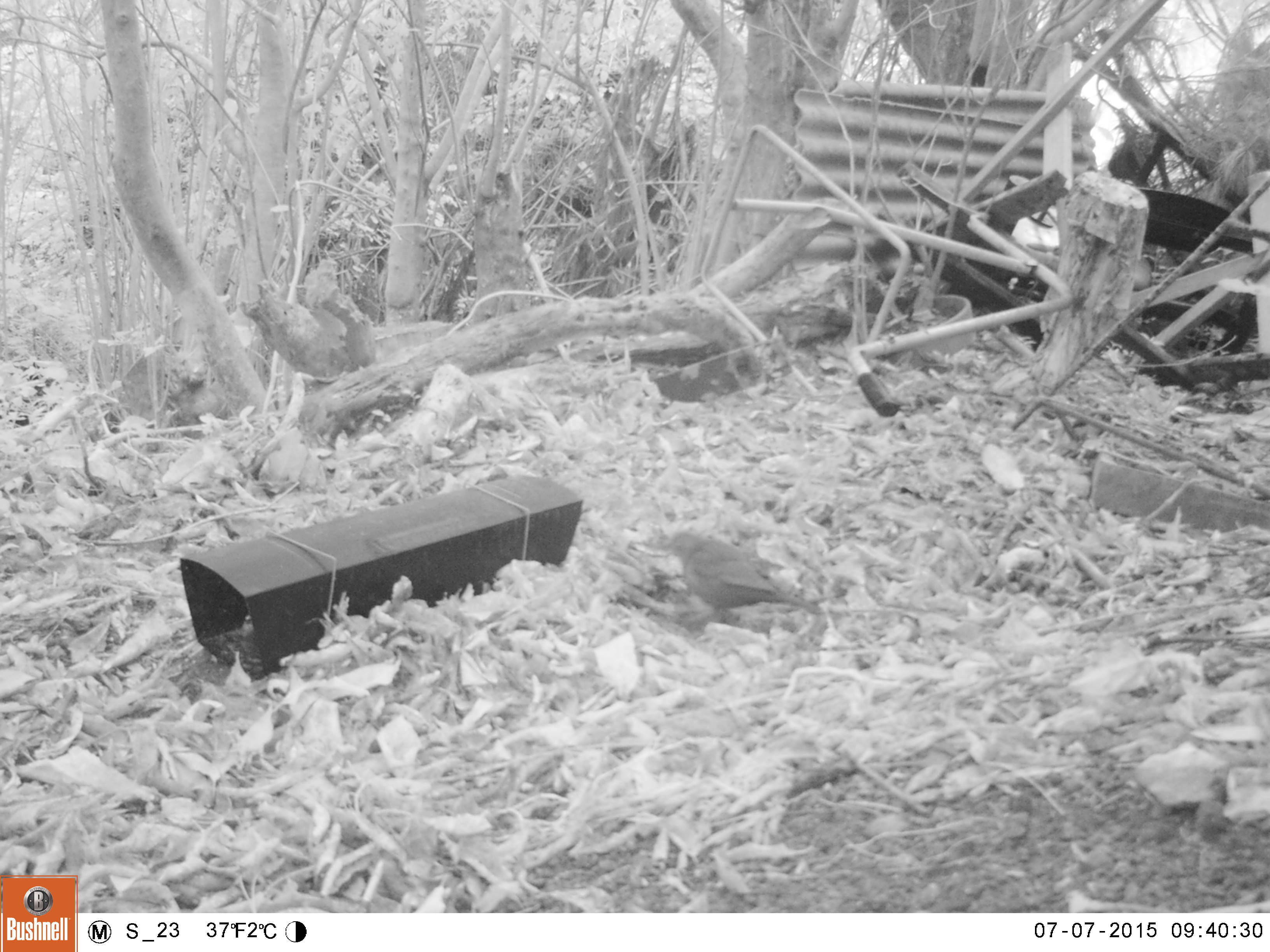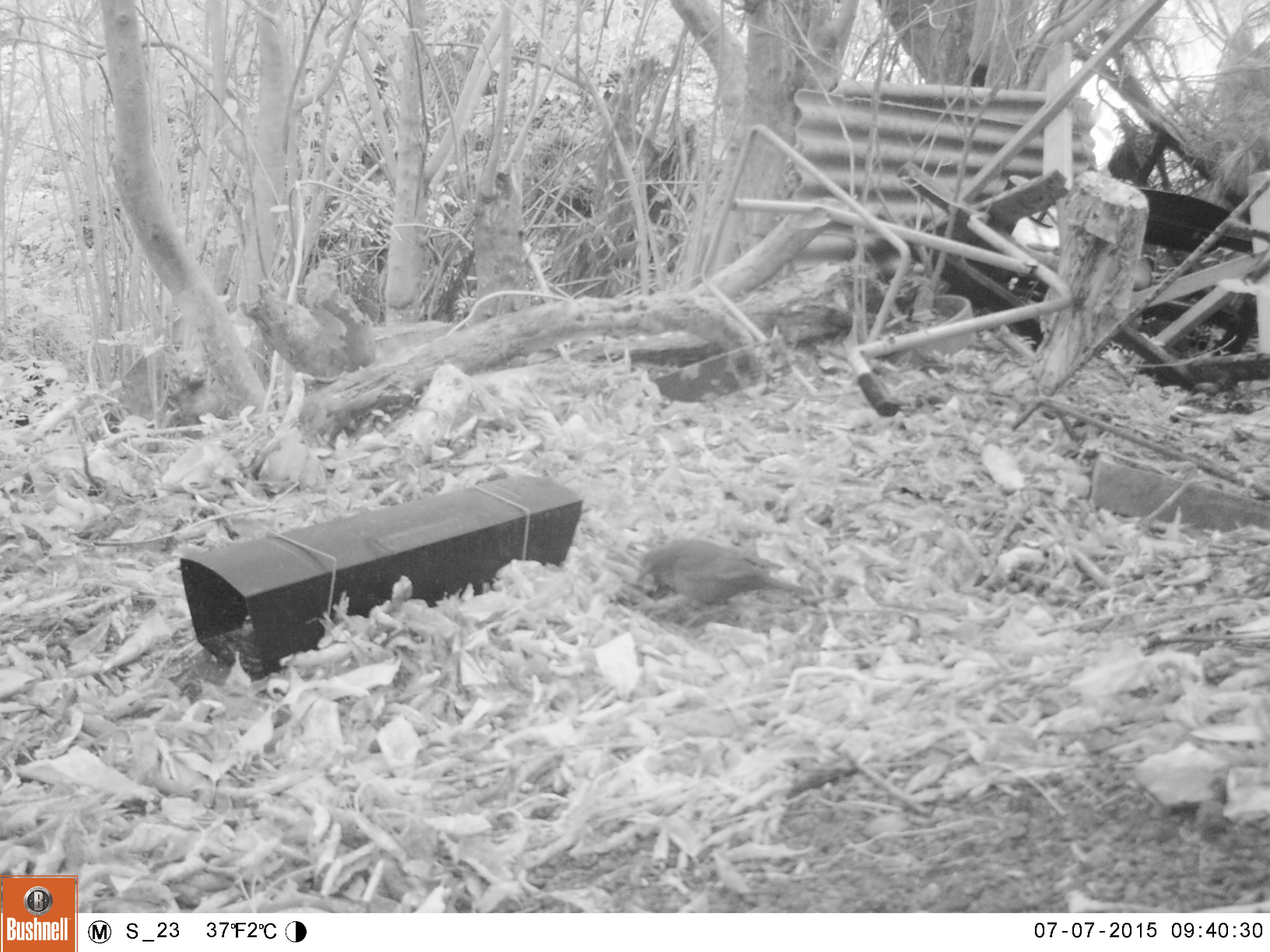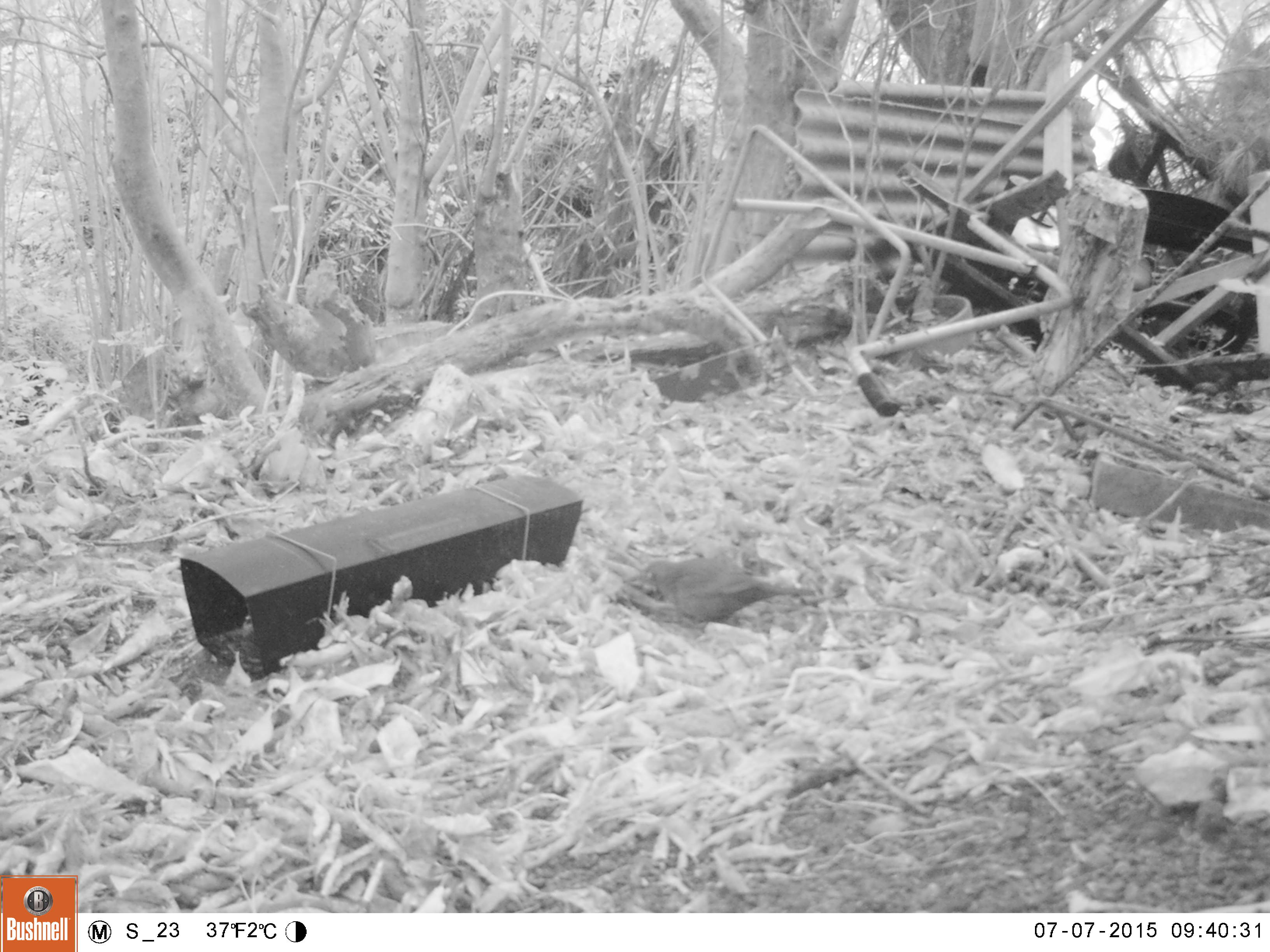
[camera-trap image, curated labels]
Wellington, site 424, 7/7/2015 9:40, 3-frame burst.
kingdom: Animalia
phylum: Chordata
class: Aves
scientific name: Aves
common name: bird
Bird (Aves).